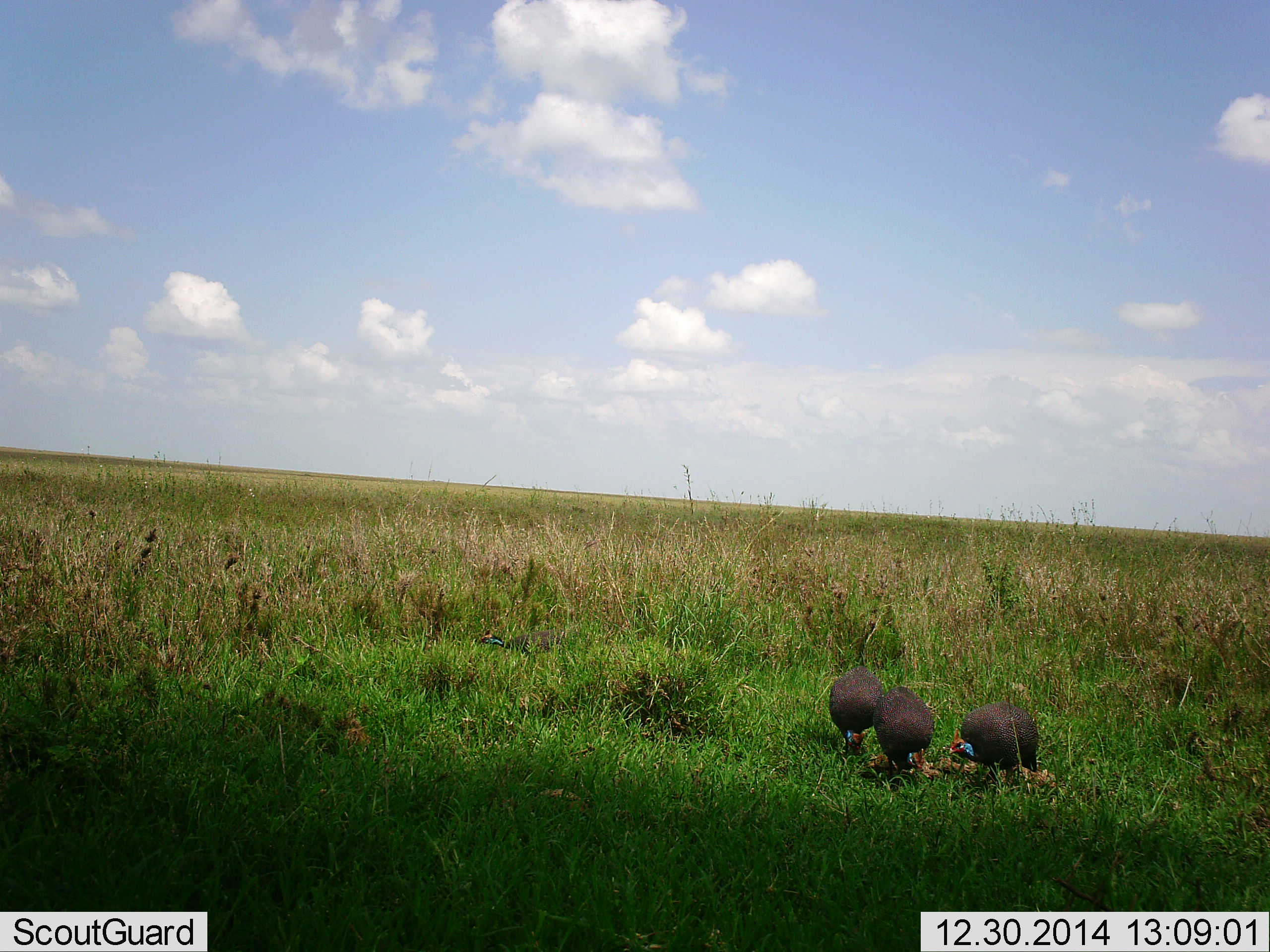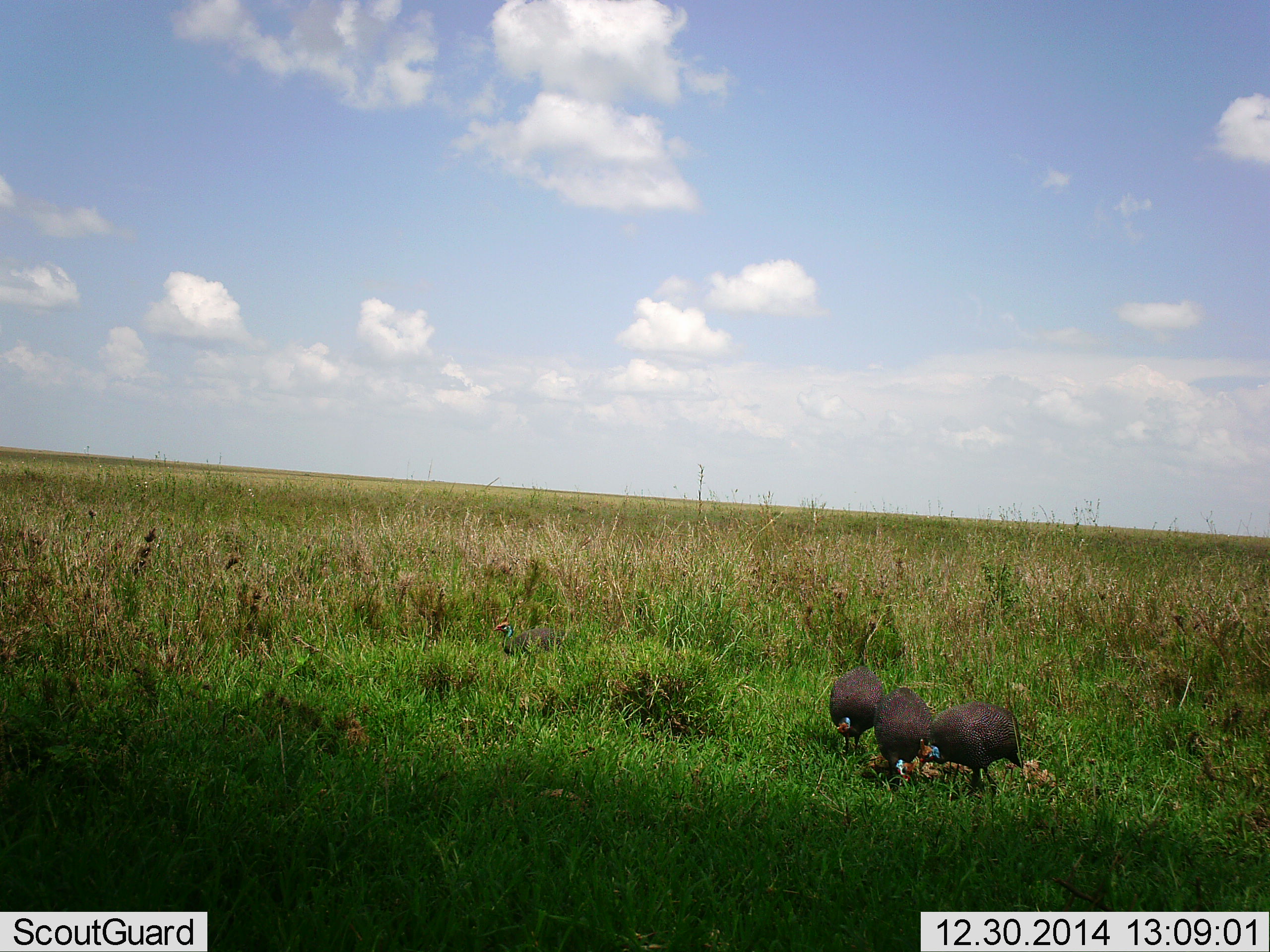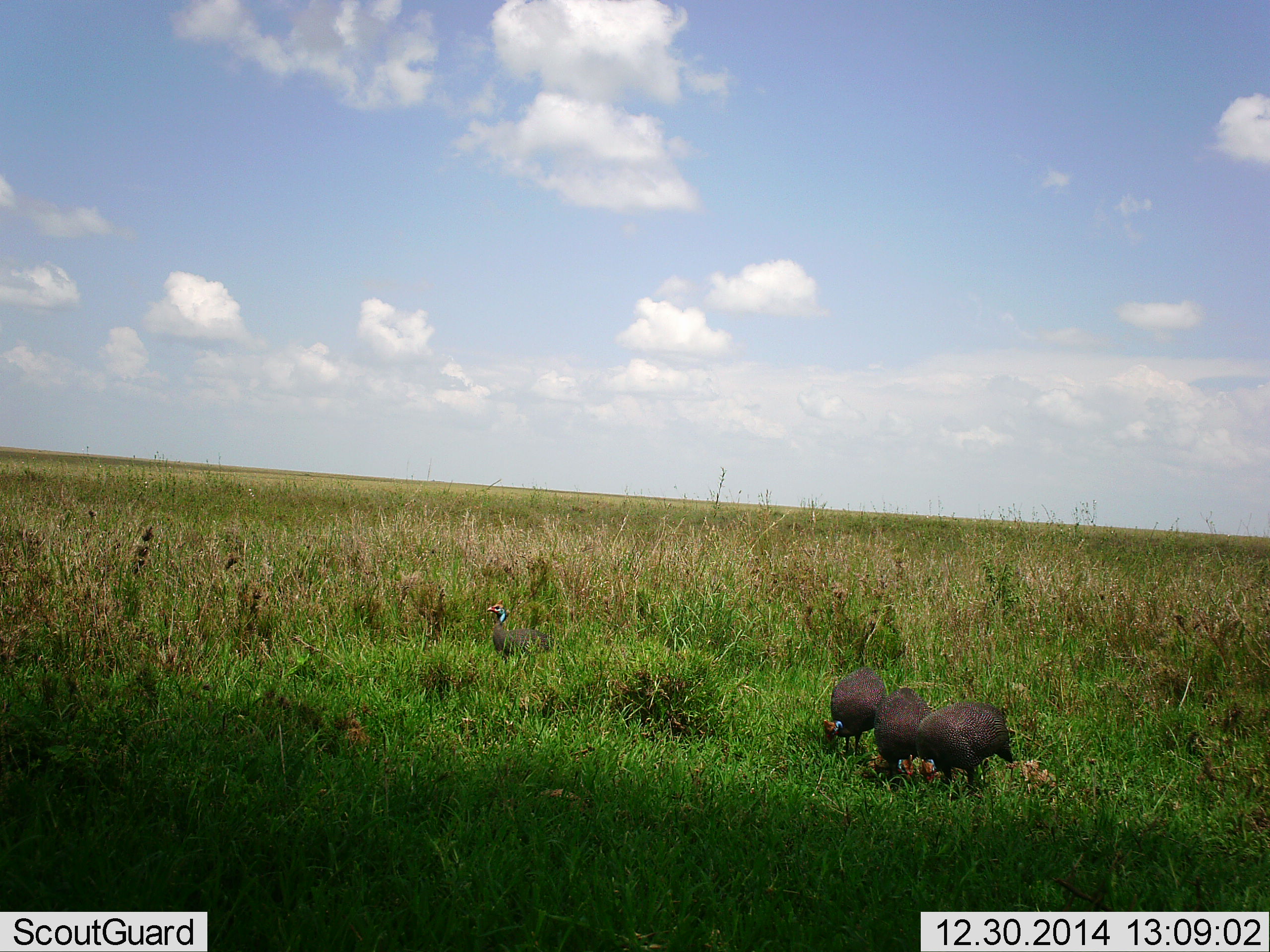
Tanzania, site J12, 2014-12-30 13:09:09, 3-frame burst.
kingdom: Animalia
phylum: Chordata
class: Aves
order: Galliformes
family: Numididae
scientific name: Numididae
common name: guinea fowl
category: guineafowl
Guineafowl (guinea fowl) (Numididae), count 4. Behavior (volunteer vote fractions): standing 0%, resting 0%, moving 20%, interacting 0%. Young present (vote fraction): 0%. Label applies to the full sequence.